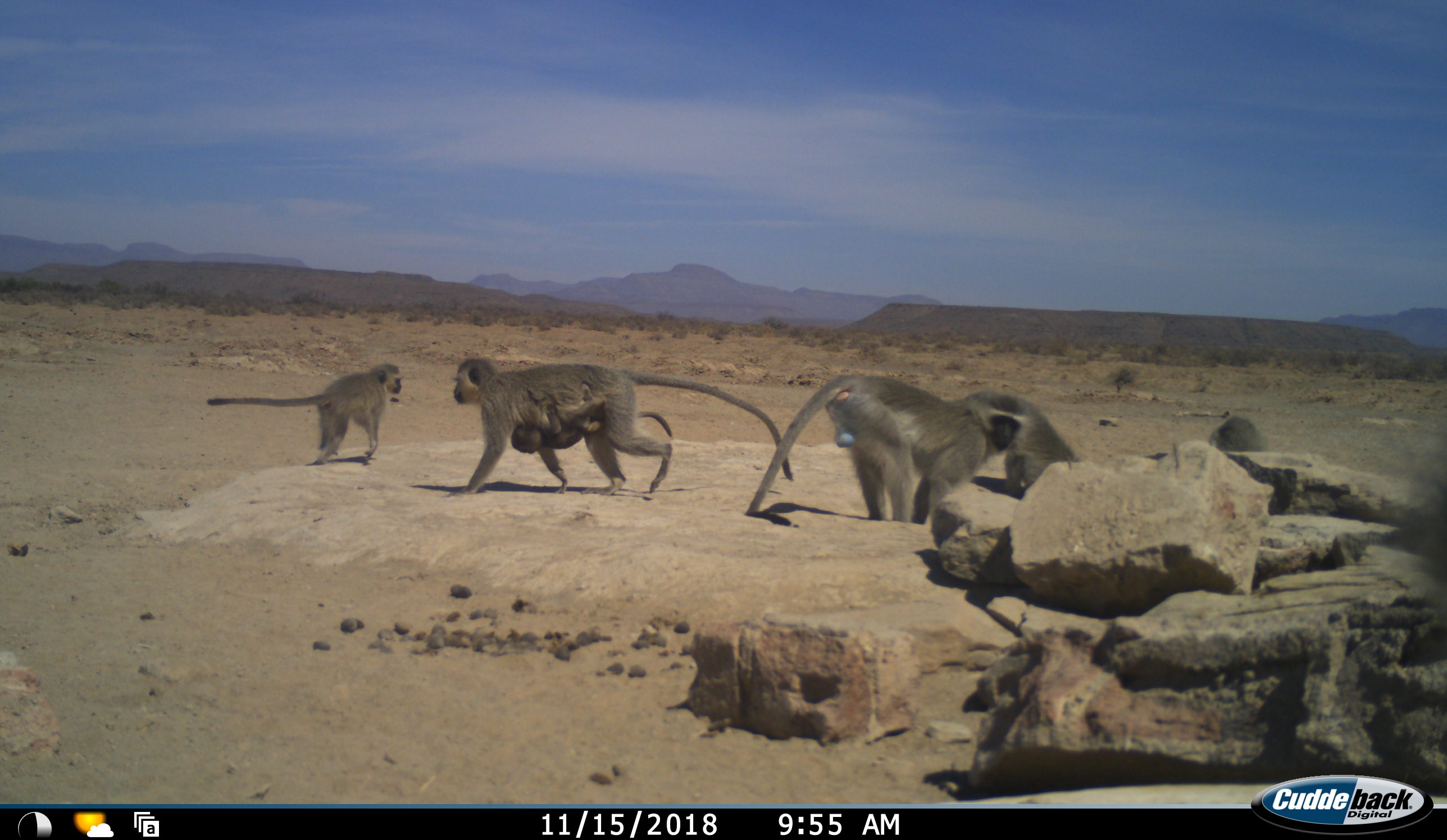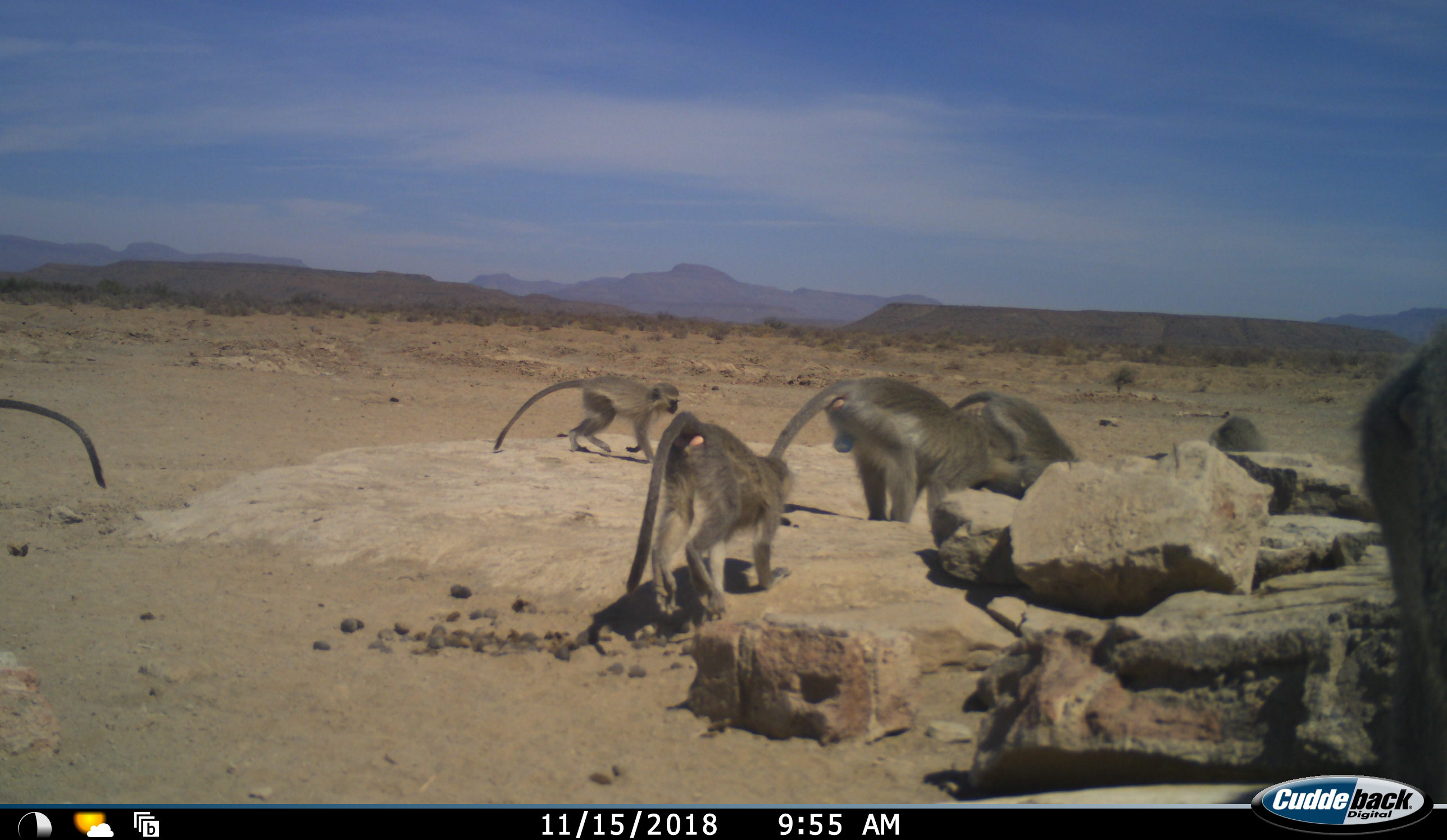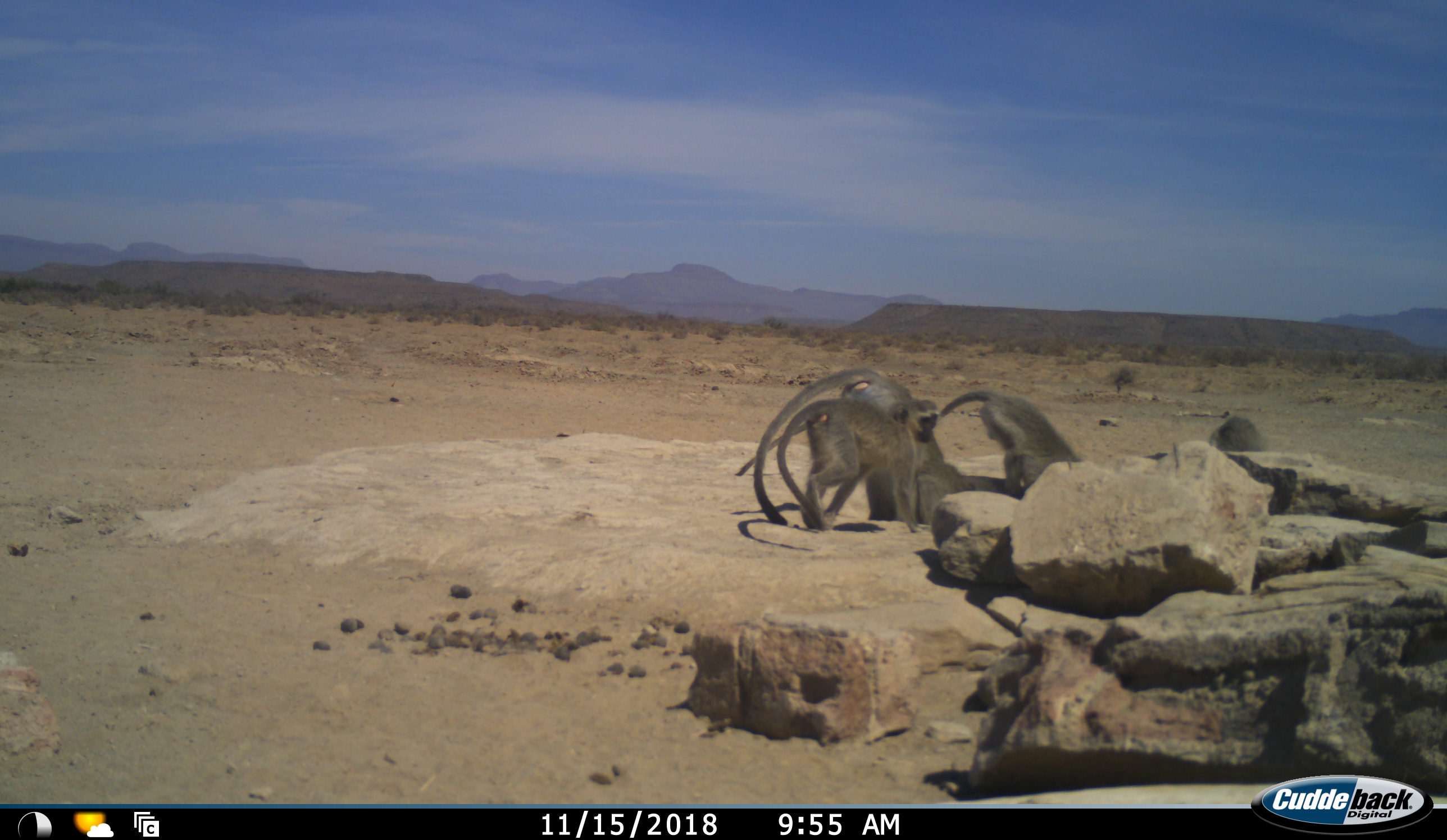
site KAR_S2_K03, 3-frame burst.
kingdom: Animalia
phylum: Chordata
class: Mammalia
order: Primates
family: Cercopithecidae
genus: Chlorocebus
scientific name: Chlorocebus pygerythrus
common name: vervet monkey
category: monkeyvervet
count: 7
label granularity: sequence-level